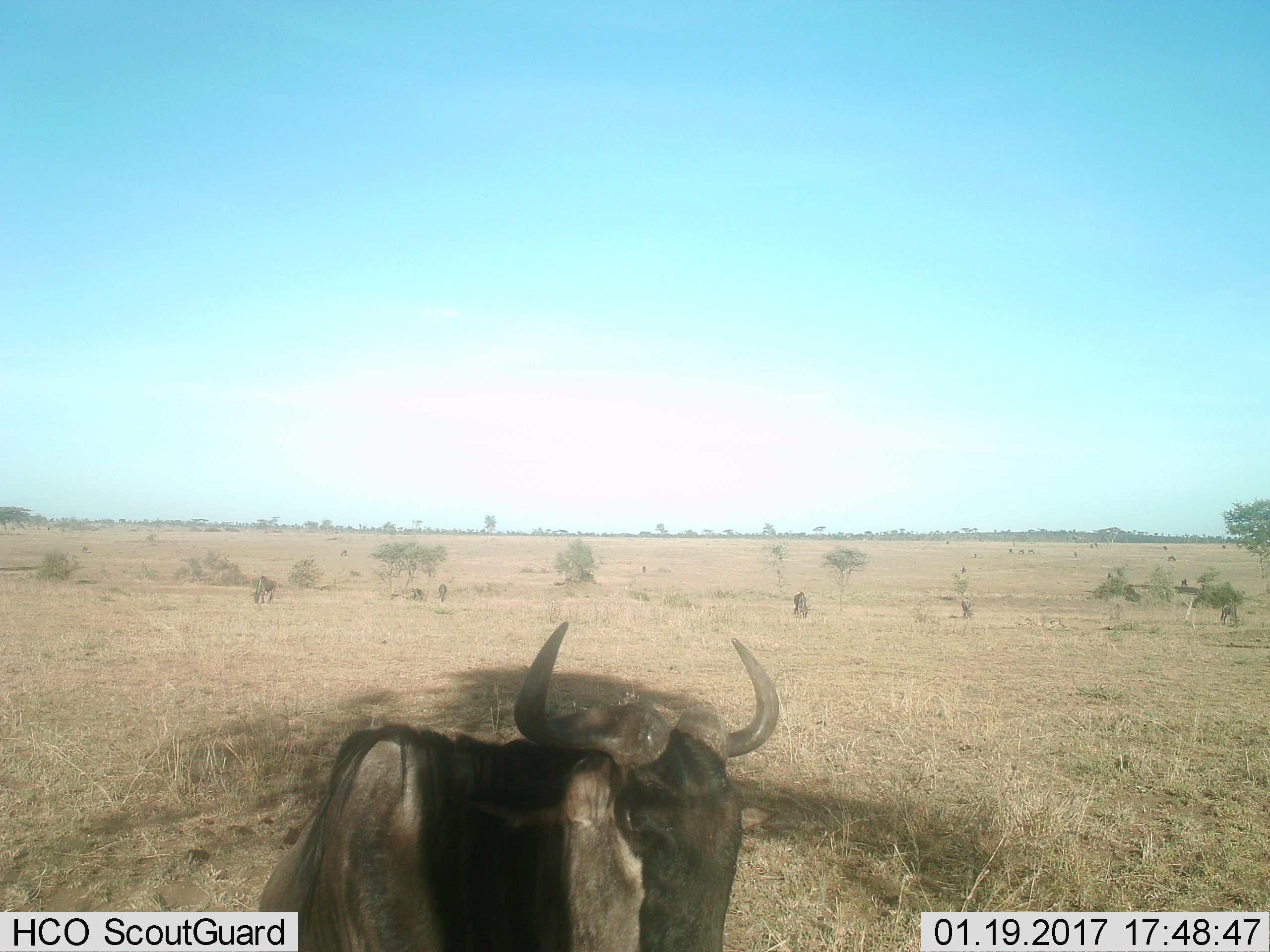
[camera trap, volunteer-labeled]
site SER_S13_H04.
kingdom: Animalia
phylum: Chordata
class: Mammalia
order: Artiodactyla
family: Bovidae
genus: Connochaetes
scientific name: Connochaetes taurinus taurinus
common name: blue wildebeest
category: wildebeestblue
Wildebeestblue (blue wildebeest) (Connochaetes taurinus taurinus), count 11-50. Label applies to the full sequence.